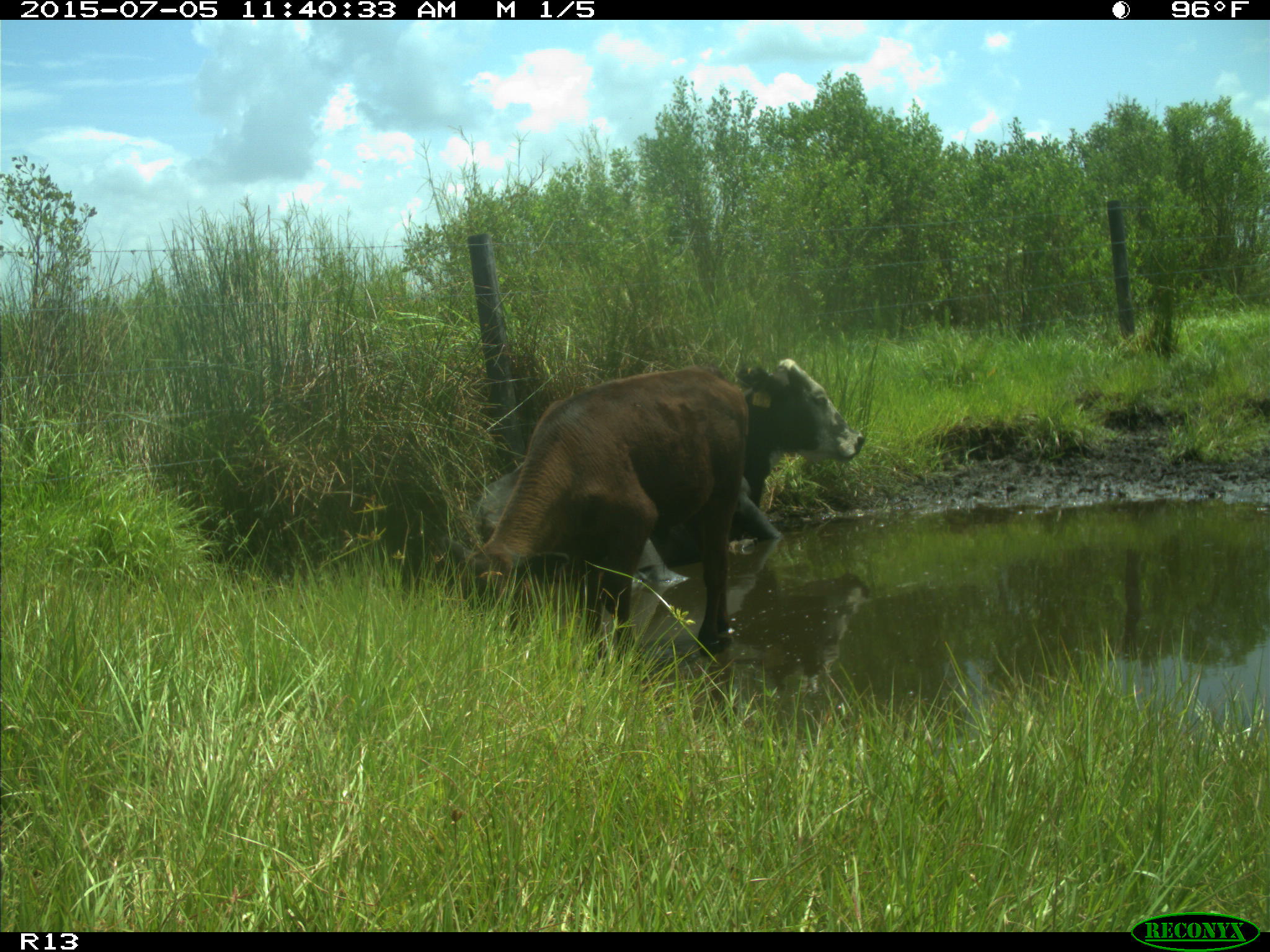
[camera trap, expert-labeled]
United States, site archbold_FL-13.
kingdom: Animalia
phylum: Chordata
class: Mammalia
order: Artiodactyla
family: Bovidae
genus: Bos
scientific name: Bos taurus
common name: domestic cow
Bos taurus (domestic cow).